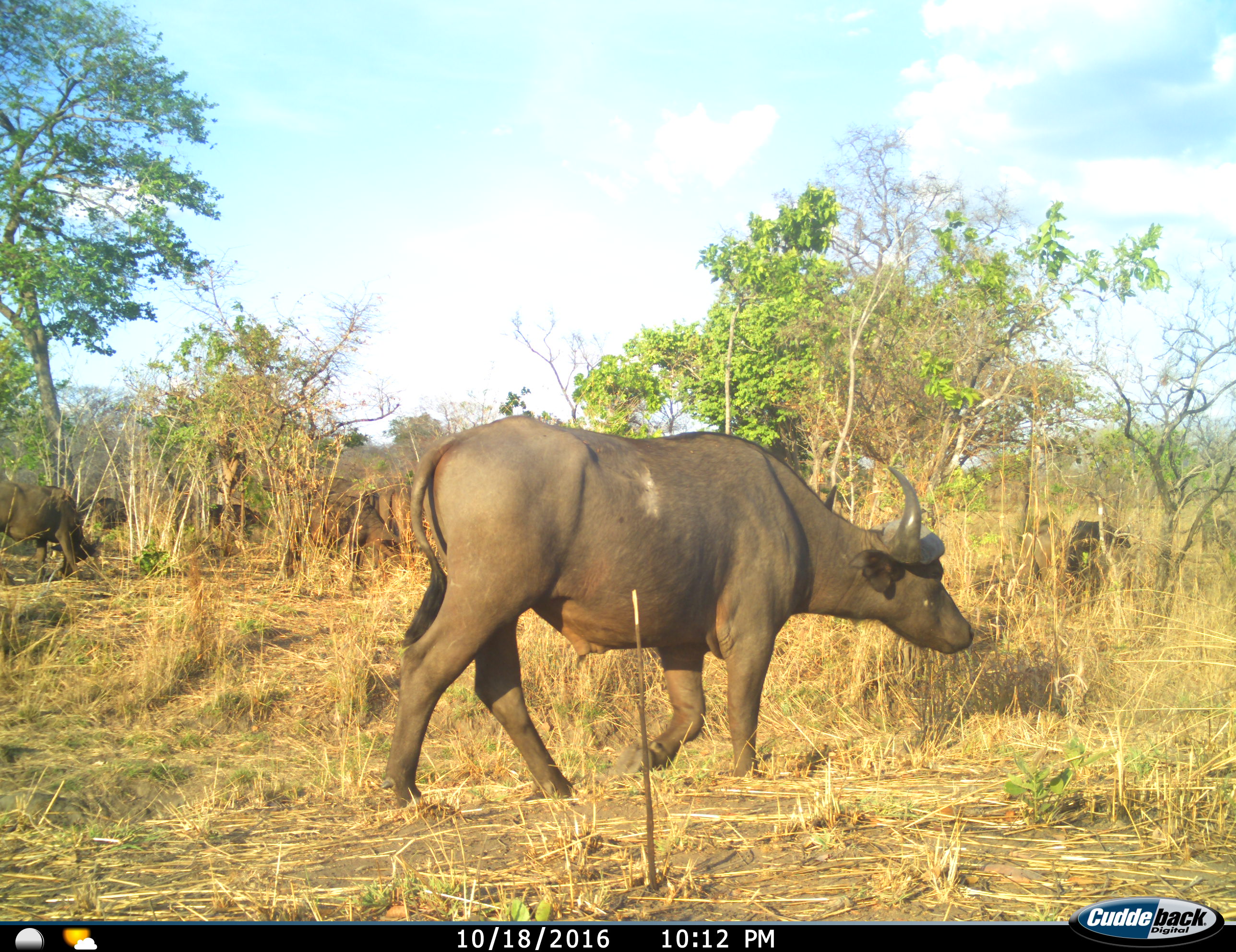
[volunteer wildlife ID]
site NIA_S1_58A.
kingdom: Animalia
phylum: Chordata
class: Mammalia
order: Artiodactyla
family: Bovidae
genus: Syncerus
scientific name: Syncerus caffer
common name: african buffalo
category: buffalo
Buffalo (african buffalo) (Syncerus caffer), count 6. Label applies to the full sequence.